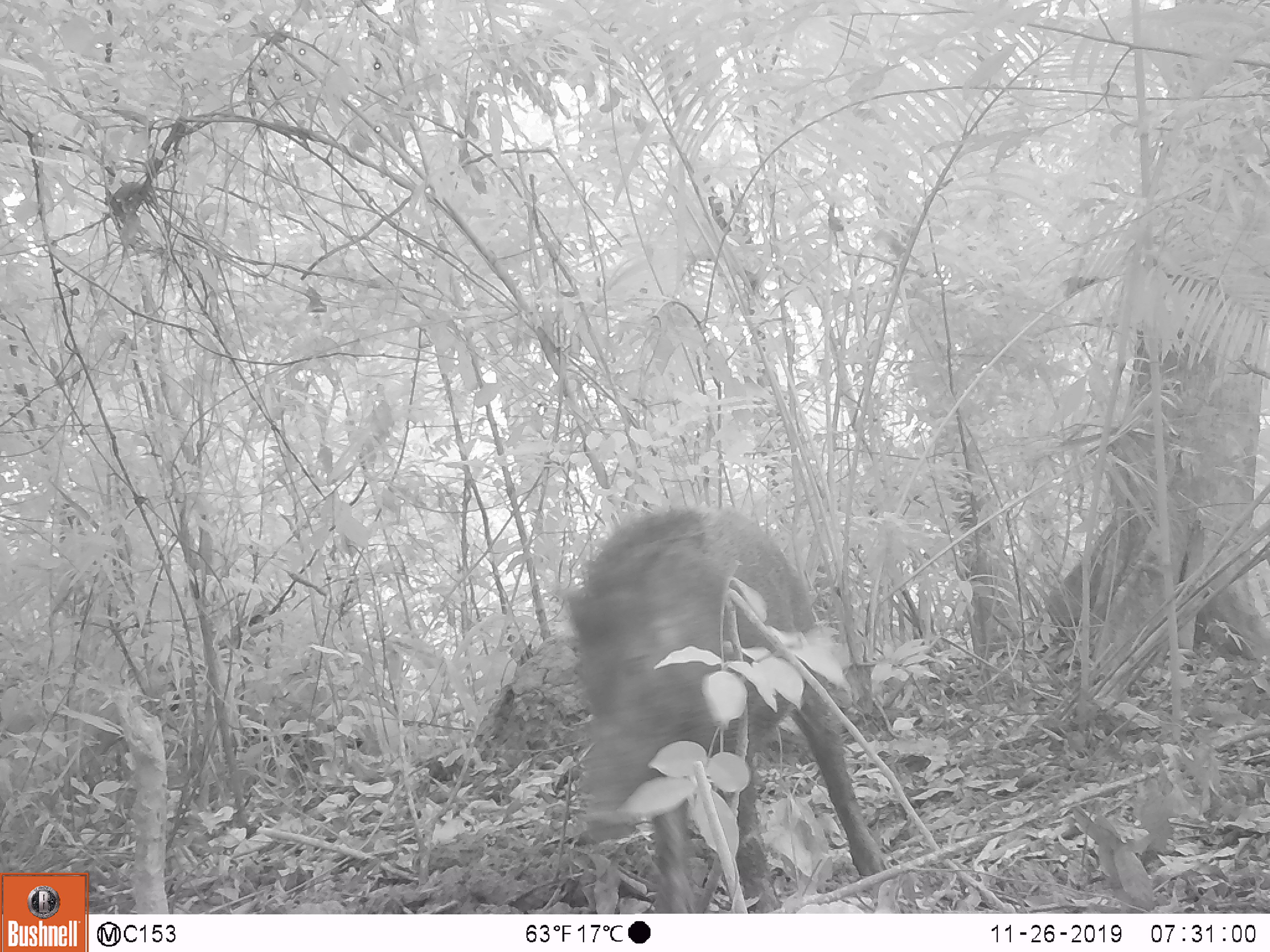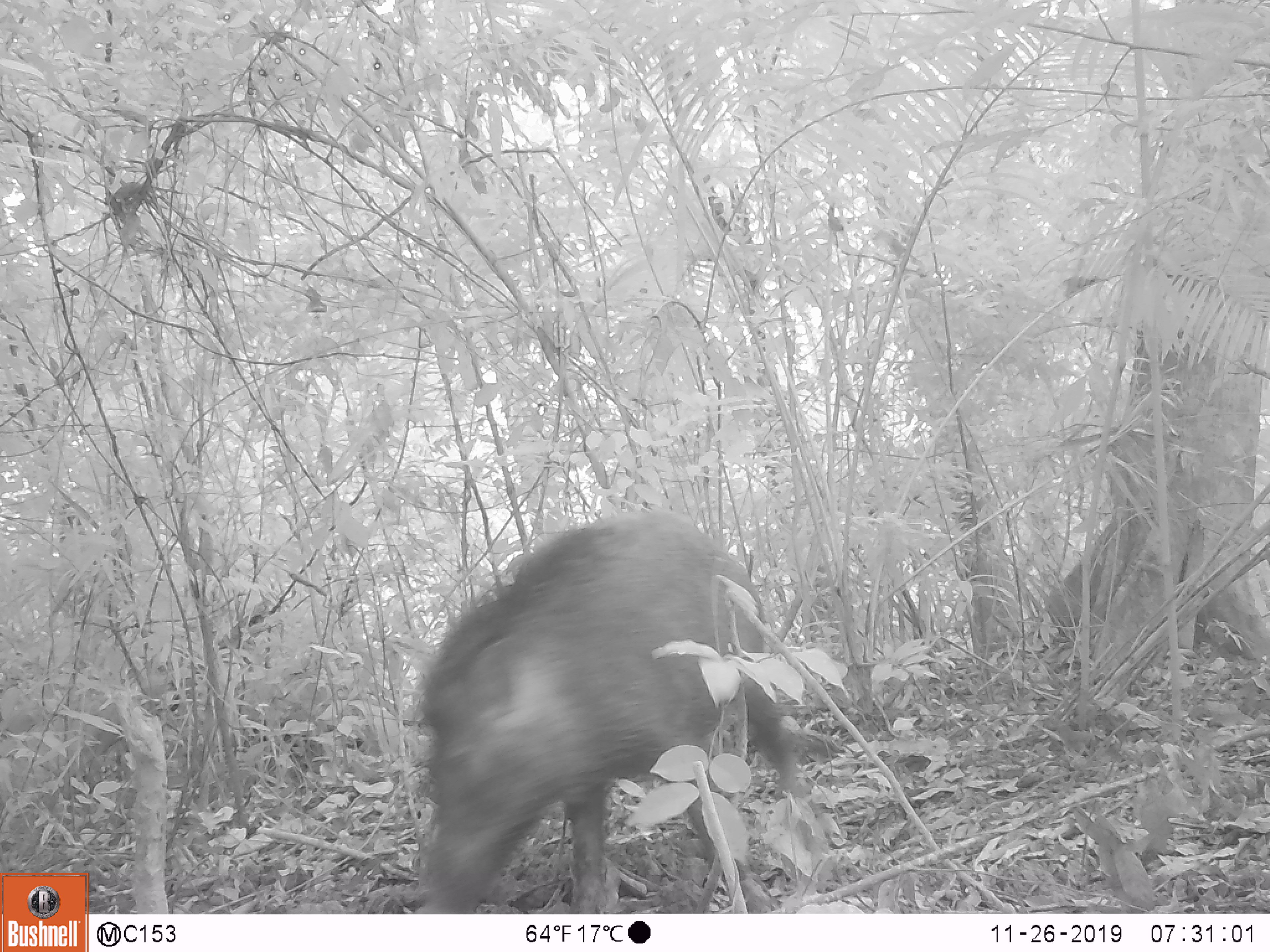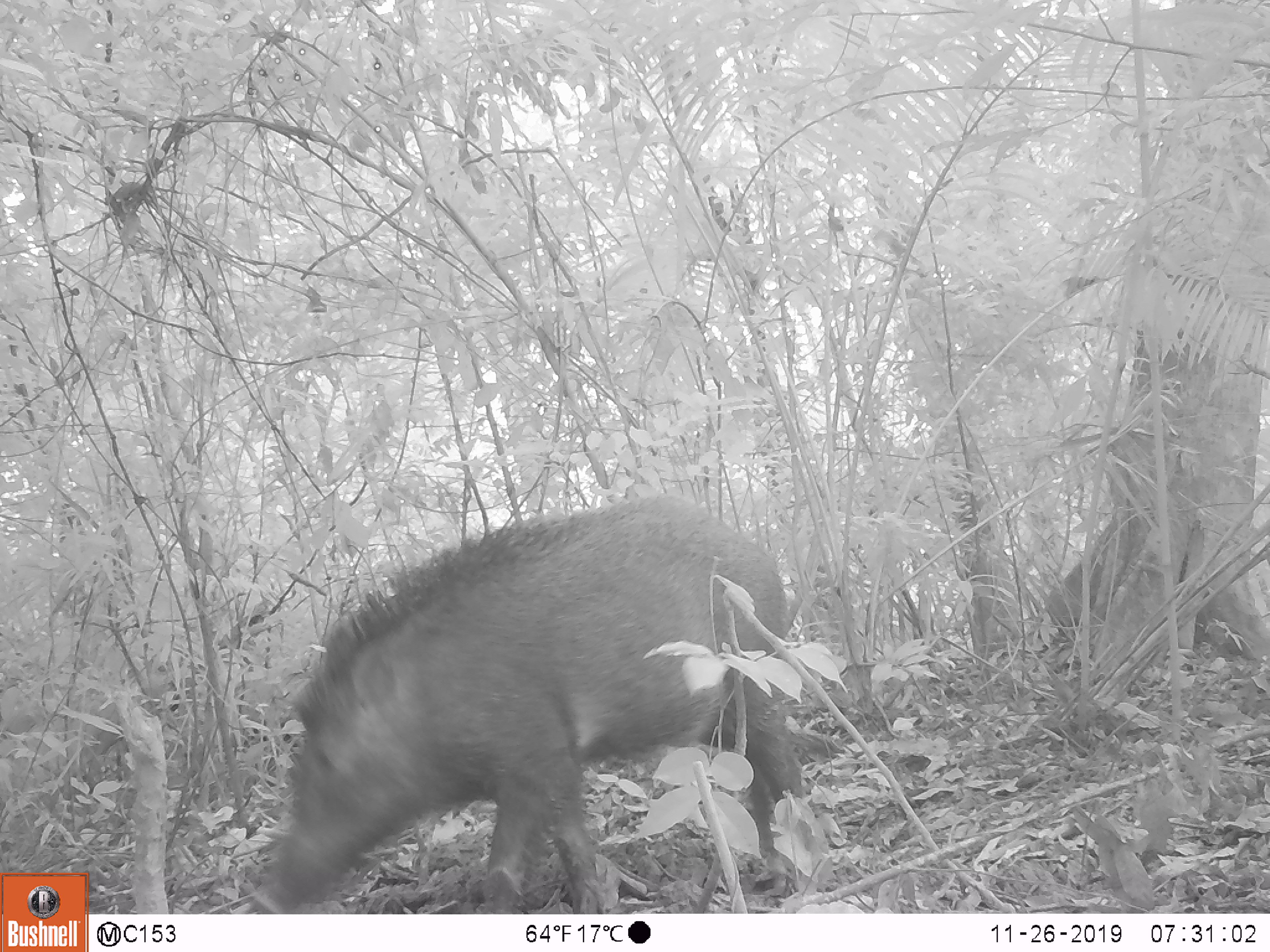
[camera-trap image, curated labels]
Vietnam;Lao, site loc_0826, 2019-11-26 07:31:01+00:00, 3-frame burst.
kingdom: Animalia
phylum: Chordata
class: Mammalia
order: Artiodactyla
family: Suidae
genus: Sus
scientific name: Sus scrofa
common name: eurasian wild pig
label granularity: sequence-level